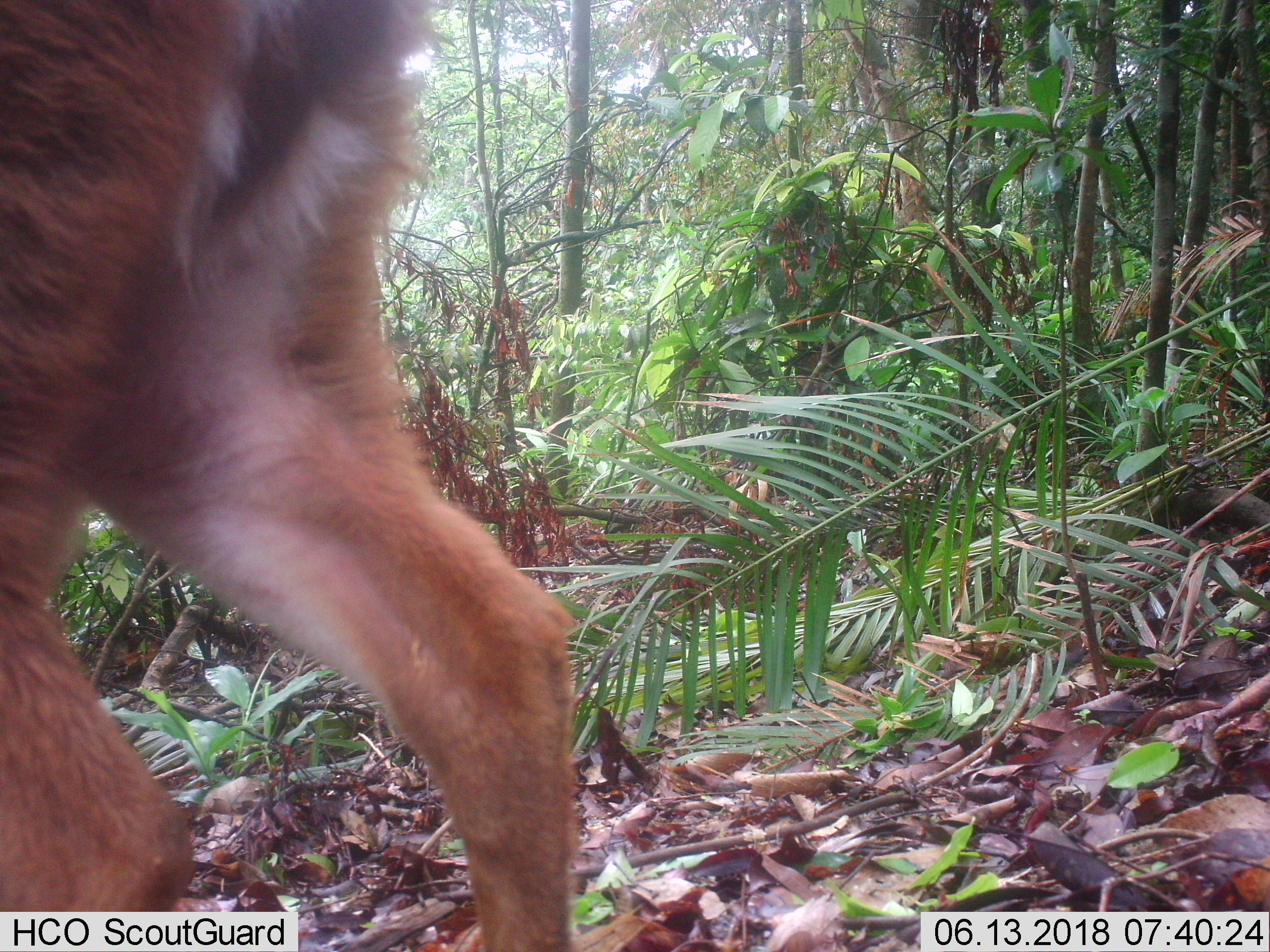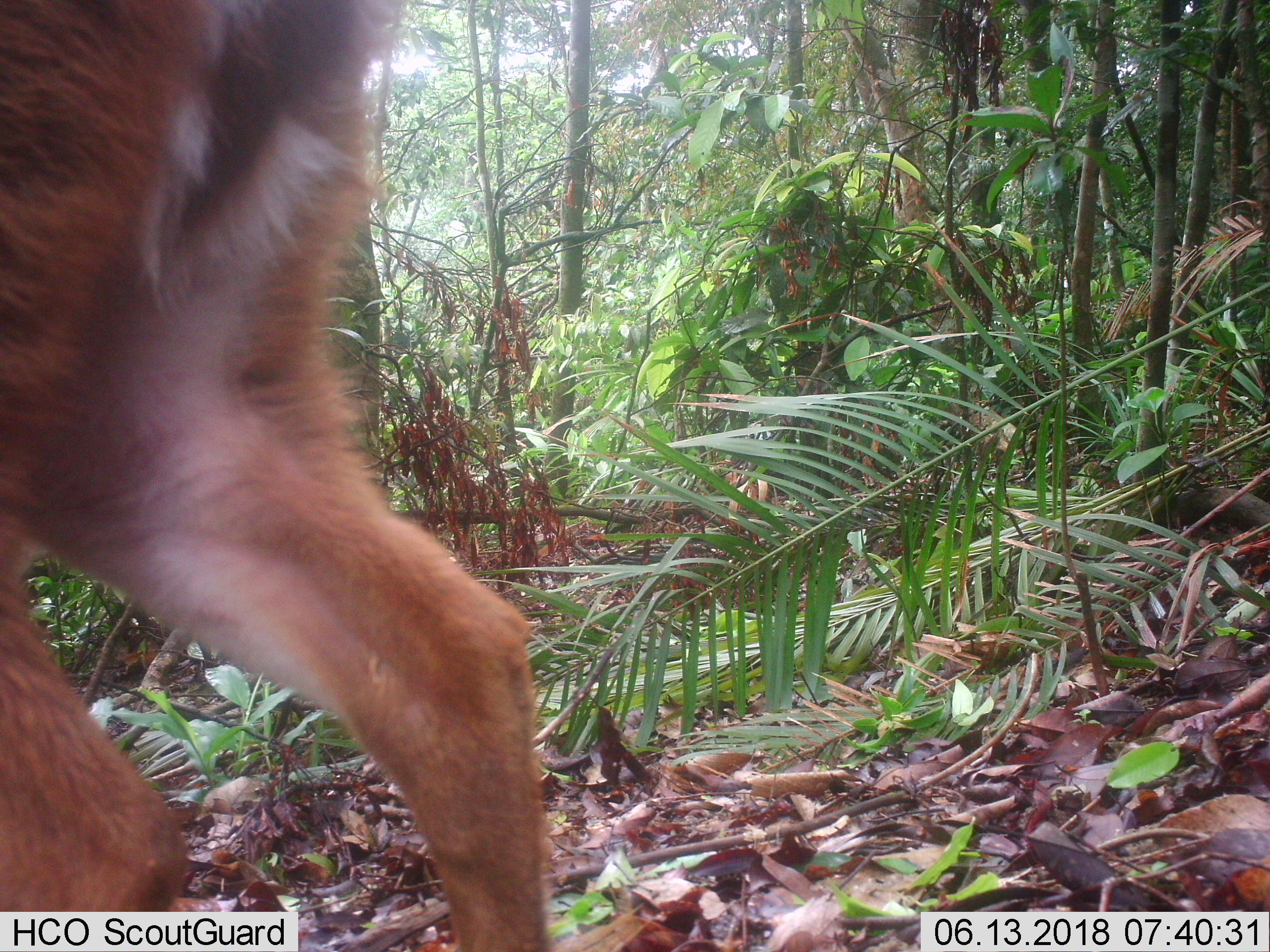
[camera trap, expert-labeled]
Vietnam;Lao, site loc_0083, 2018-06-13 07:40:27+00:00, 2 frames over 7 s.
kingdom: Animalia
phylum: Chordata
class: Mammalia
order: Artiodactyla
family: Cervidae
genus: Muntiacus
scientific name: Muntiacus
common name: muntjacs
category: unidentified muntjac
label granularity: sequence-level